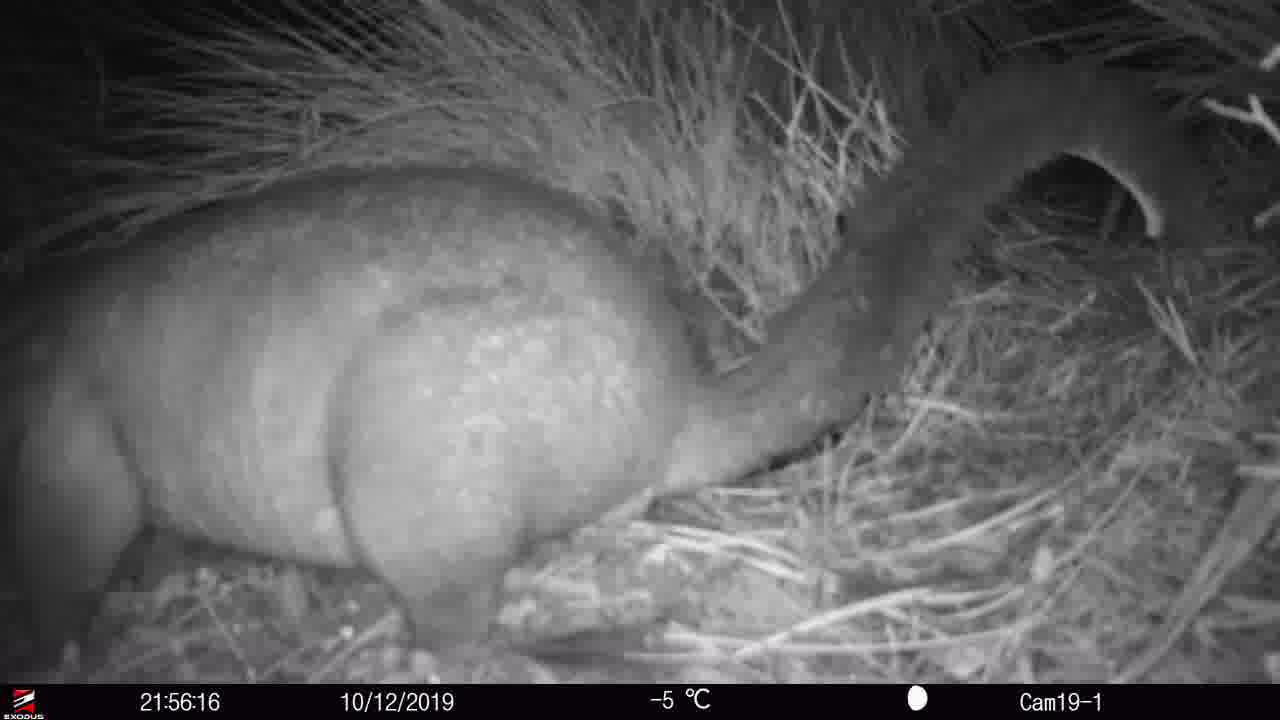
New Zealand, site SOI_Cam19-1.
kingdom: Animalia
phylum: Chordata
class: Mammalia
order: Diprotodontia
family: Phalangeridae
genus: Trichosurus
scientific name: Trichosurus vulpecula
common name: common brushtail possum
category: possum